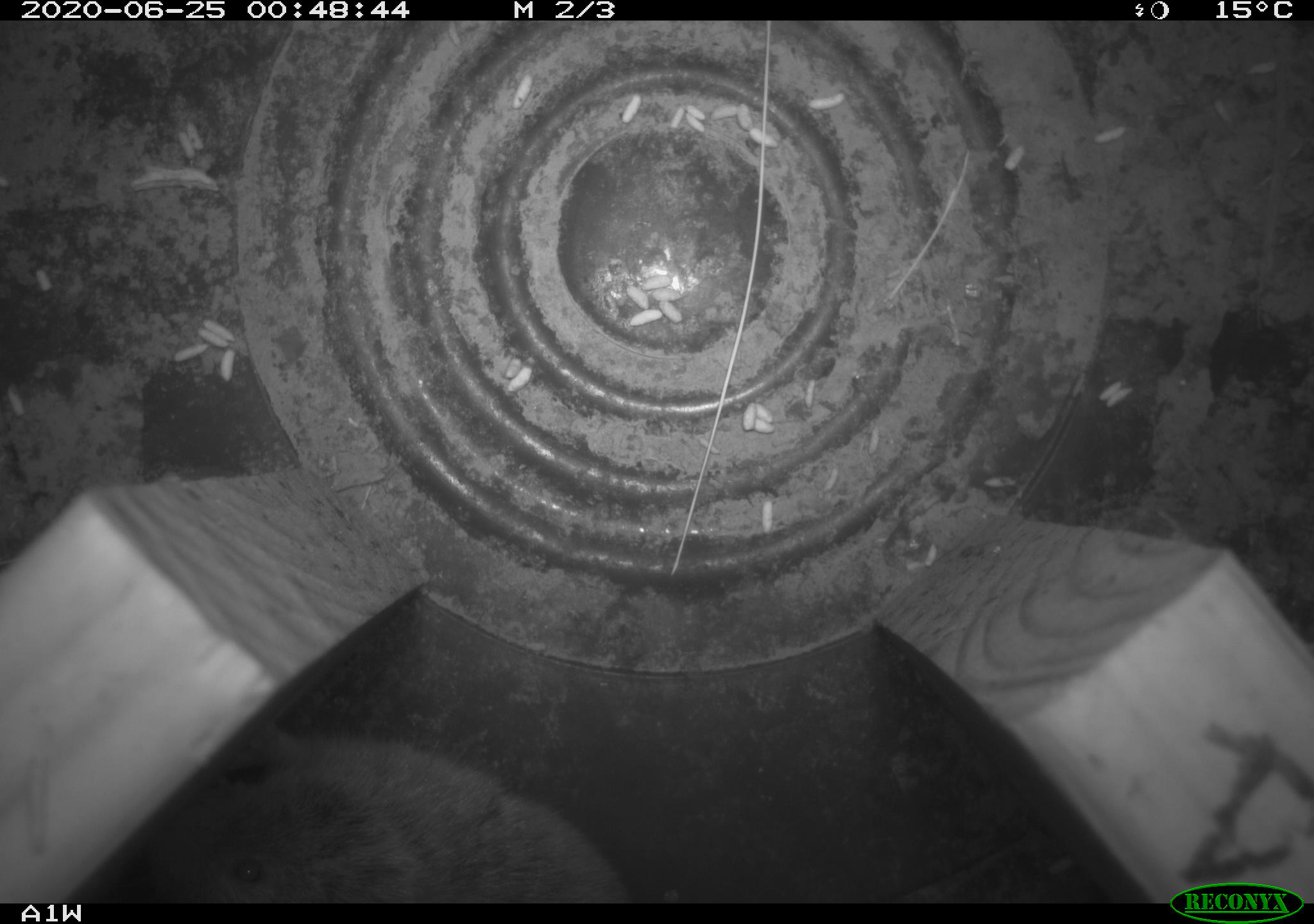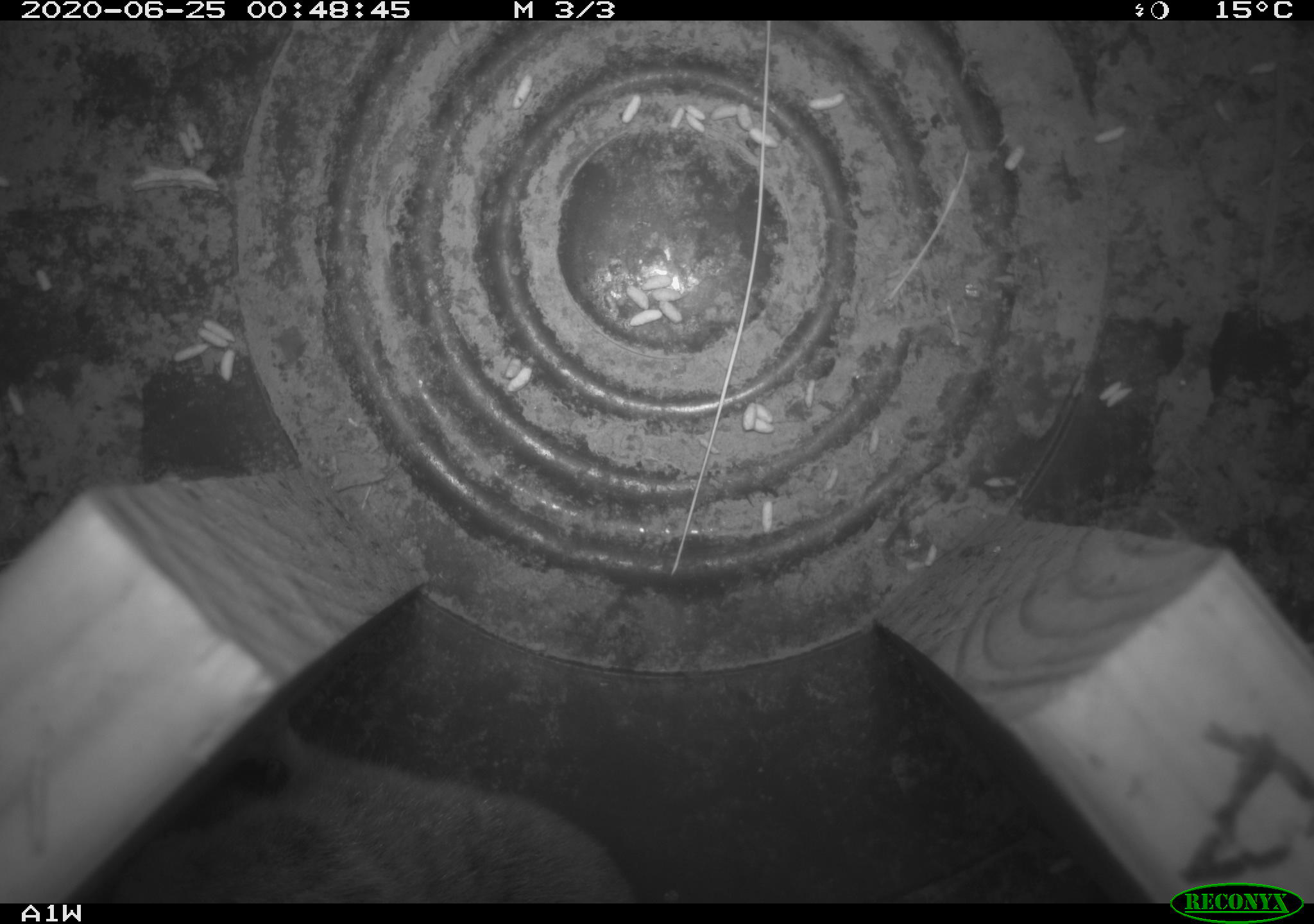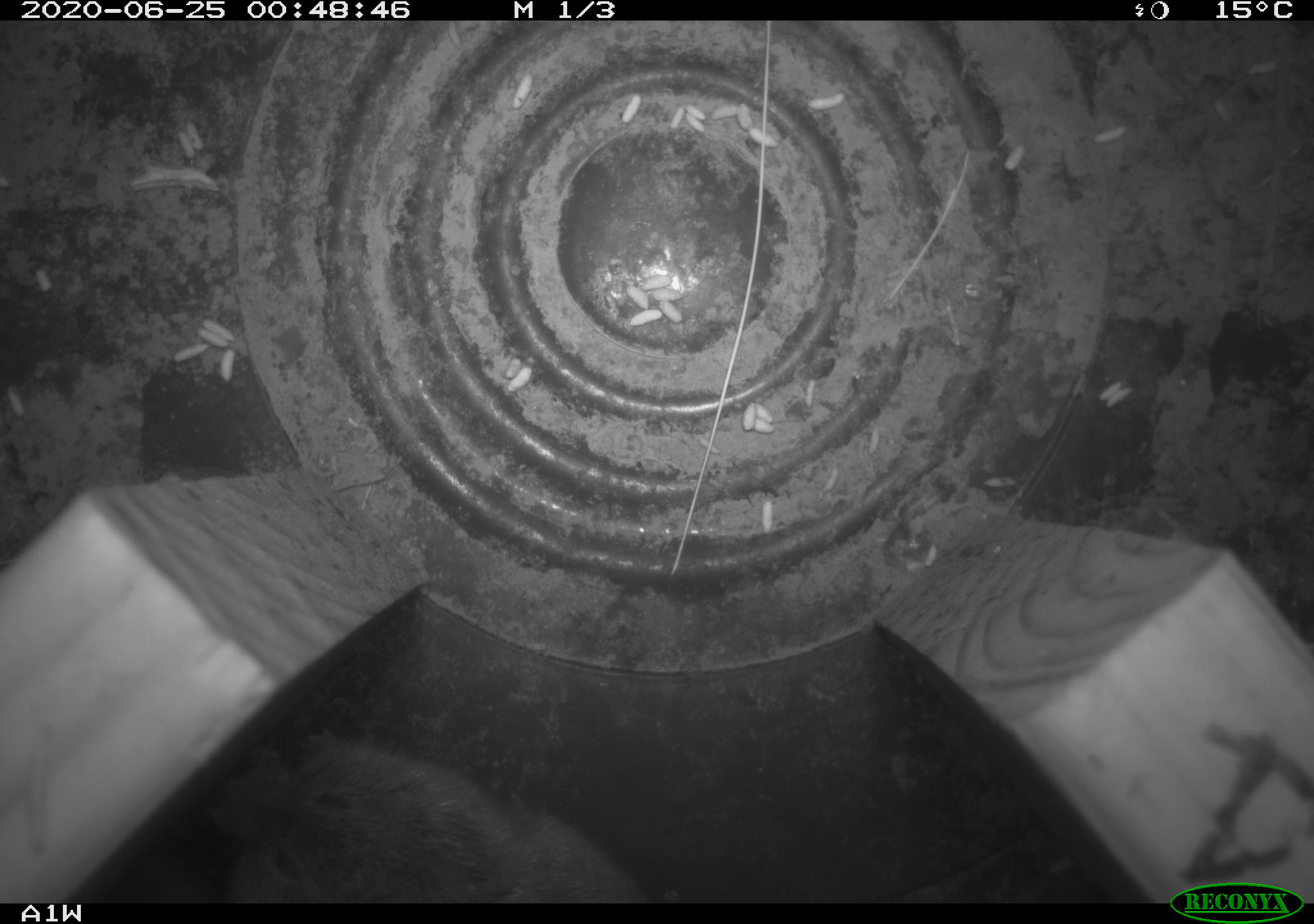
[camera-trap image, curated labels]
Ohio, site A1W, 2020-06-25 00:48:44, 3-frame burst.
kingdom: Animalia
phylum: Chordata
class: Mammalia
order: Rodentia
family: Cricetidae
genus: Microtus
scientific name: Microtus pennsylvanicus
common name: meadow vole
Meadow vole (Microtus pennsylvanicus).